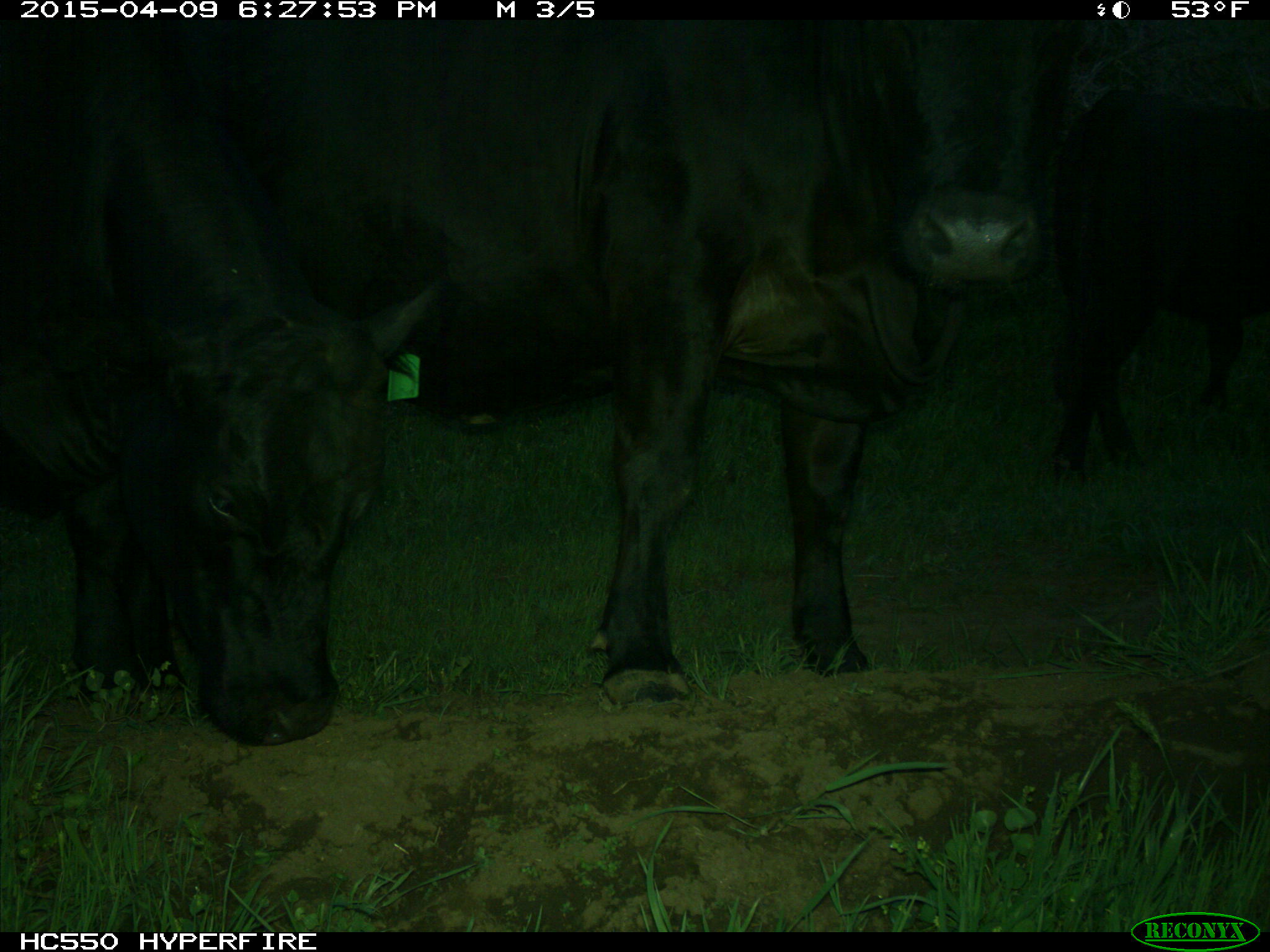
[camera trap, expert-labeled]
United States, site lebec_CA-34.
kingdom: Animalia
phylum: Chordata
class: Mammalia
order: Artiodactyla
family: Bovidae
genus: Bos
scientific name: Bos taurus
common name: domestic cow